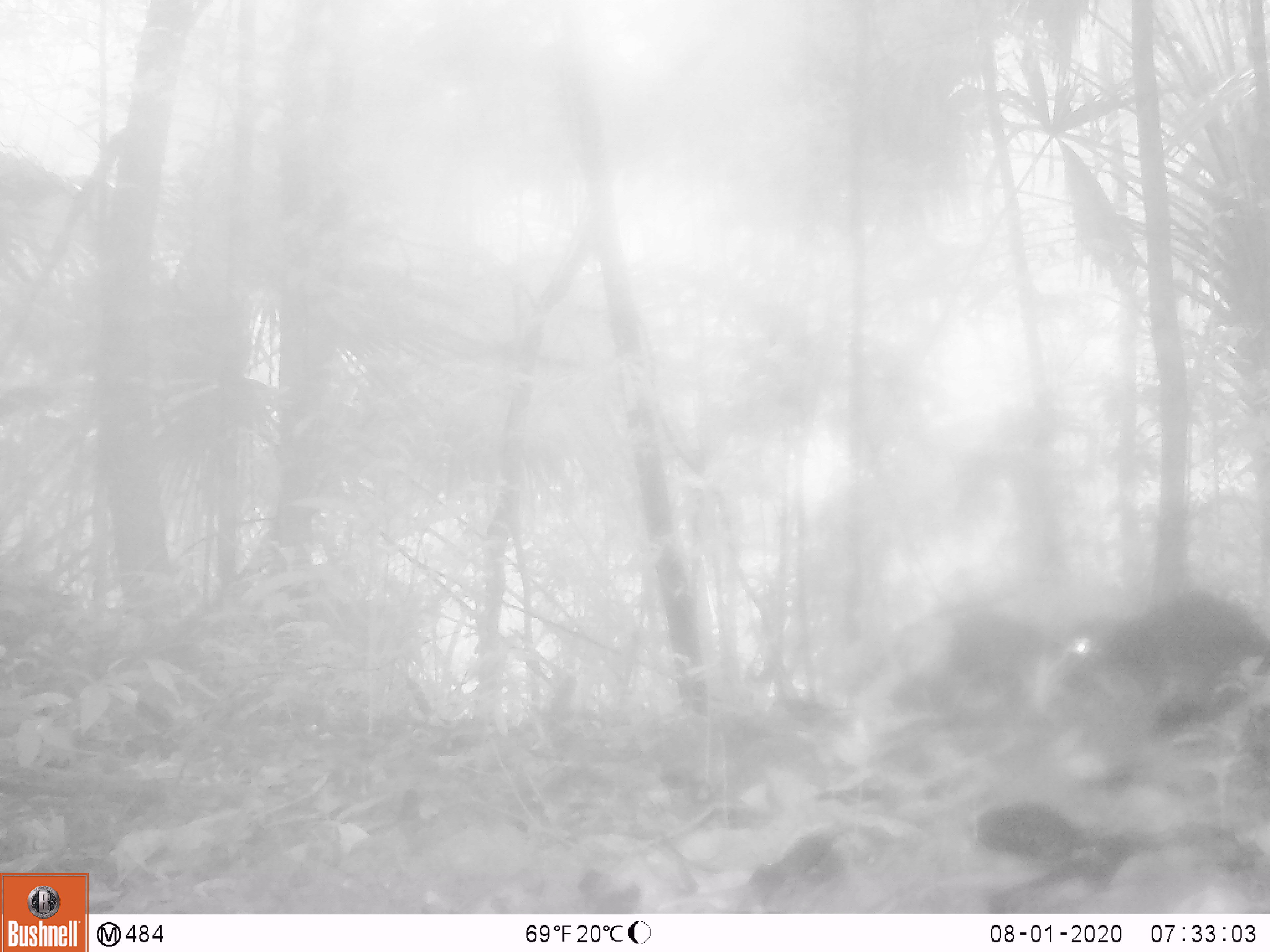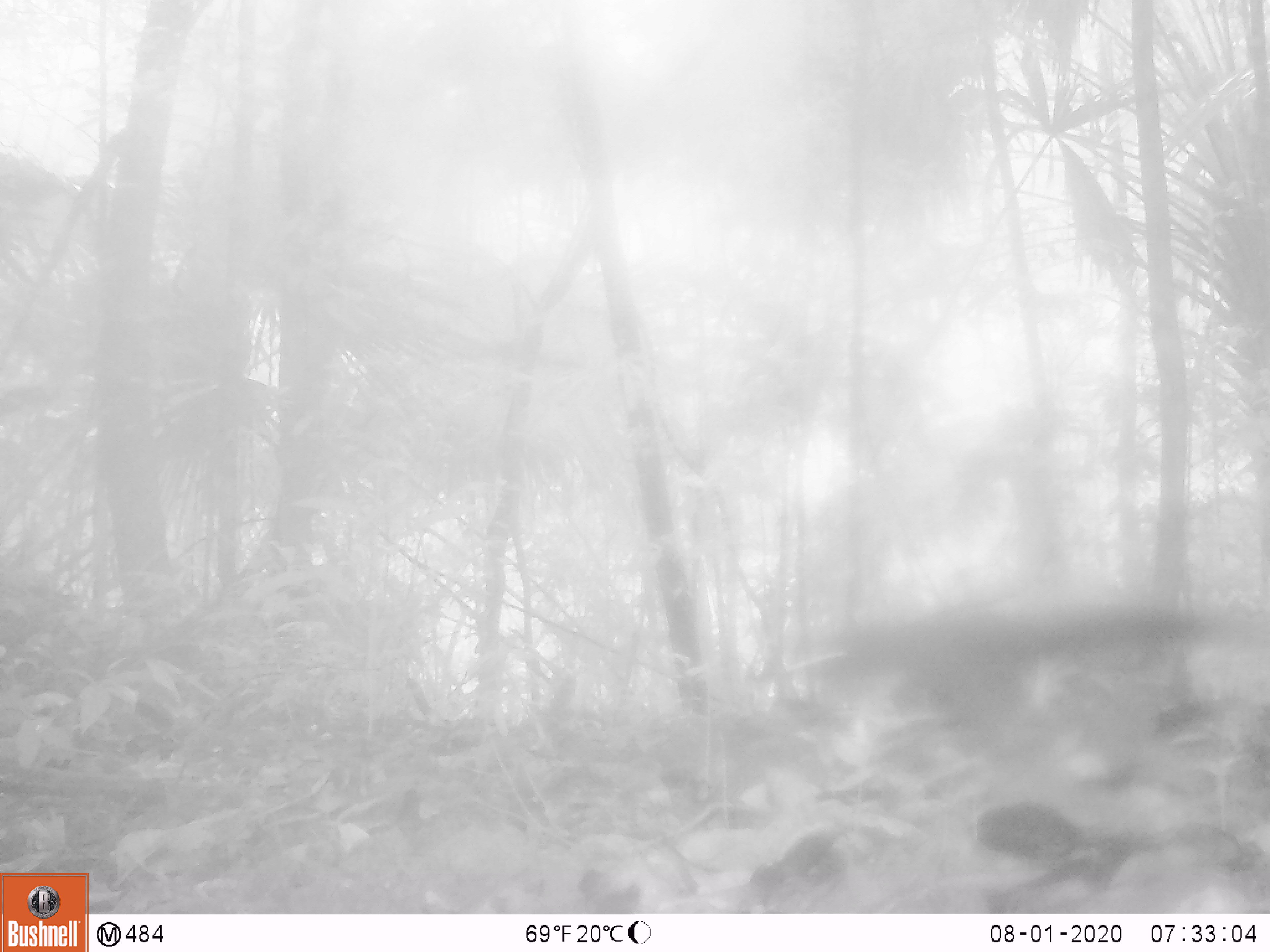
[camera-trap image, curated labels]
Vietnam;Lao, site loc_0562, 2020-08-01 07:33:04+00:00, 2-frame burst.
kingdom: Animalia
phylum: Chordata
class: Mammalia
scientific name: Mammalia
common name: mammal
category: unidentified small mammal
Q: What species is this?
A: Unidentified small mammal (mammal) (Mammalia).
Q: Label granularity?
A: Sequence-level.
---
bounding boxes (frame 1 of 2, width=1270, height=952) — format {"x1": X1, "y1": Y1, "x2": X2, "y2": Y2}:
unidentified small mammal: {"x1": 1060, "y1": 590, "x2": 1270, "y2": 730}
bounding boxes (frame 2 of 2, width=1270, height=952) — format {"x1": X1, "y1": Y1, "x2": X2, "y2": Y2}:
unidentified small mammal: {"x1": 783, "y1": 601, "x2": 1235, "y2": 735}